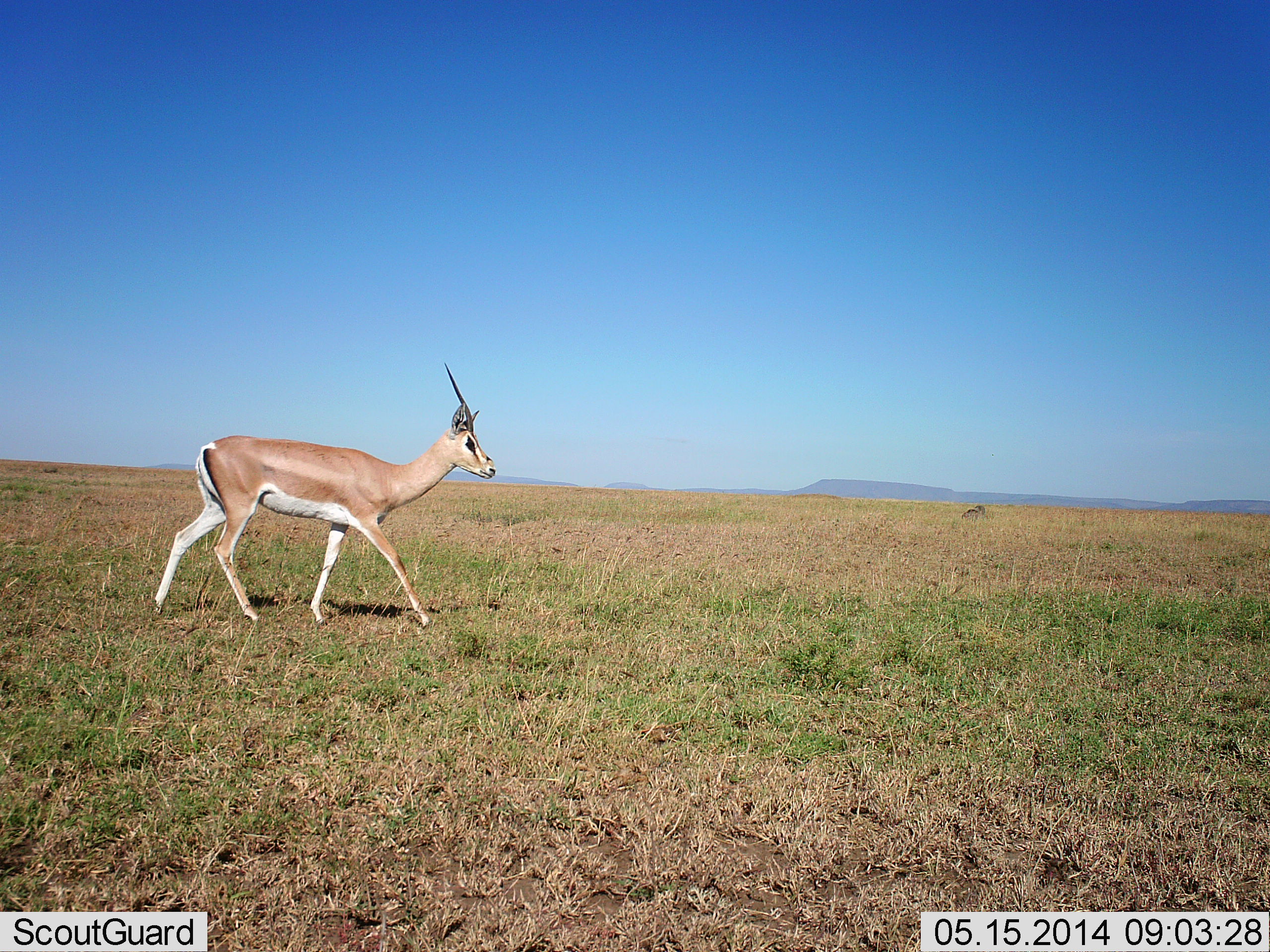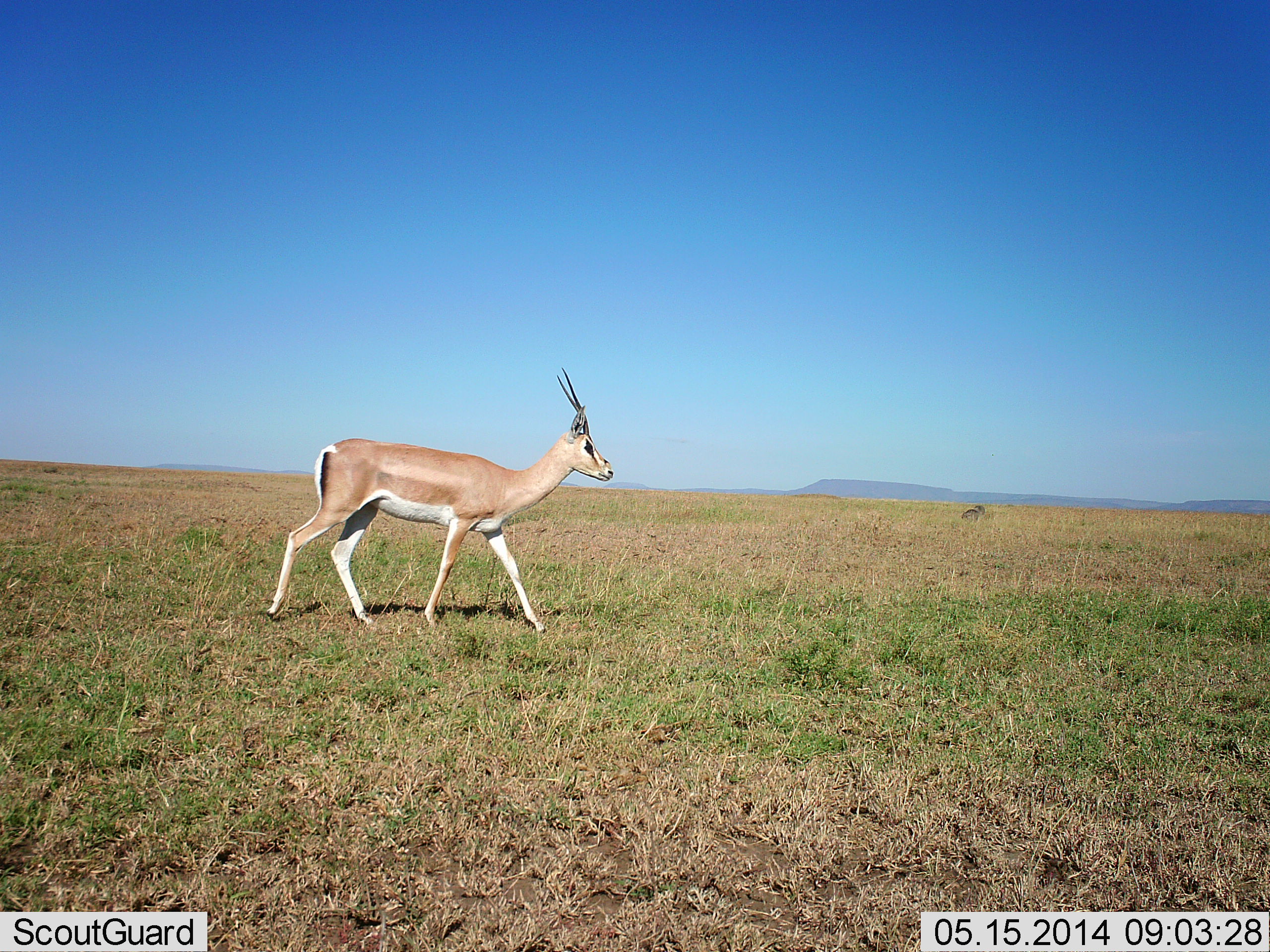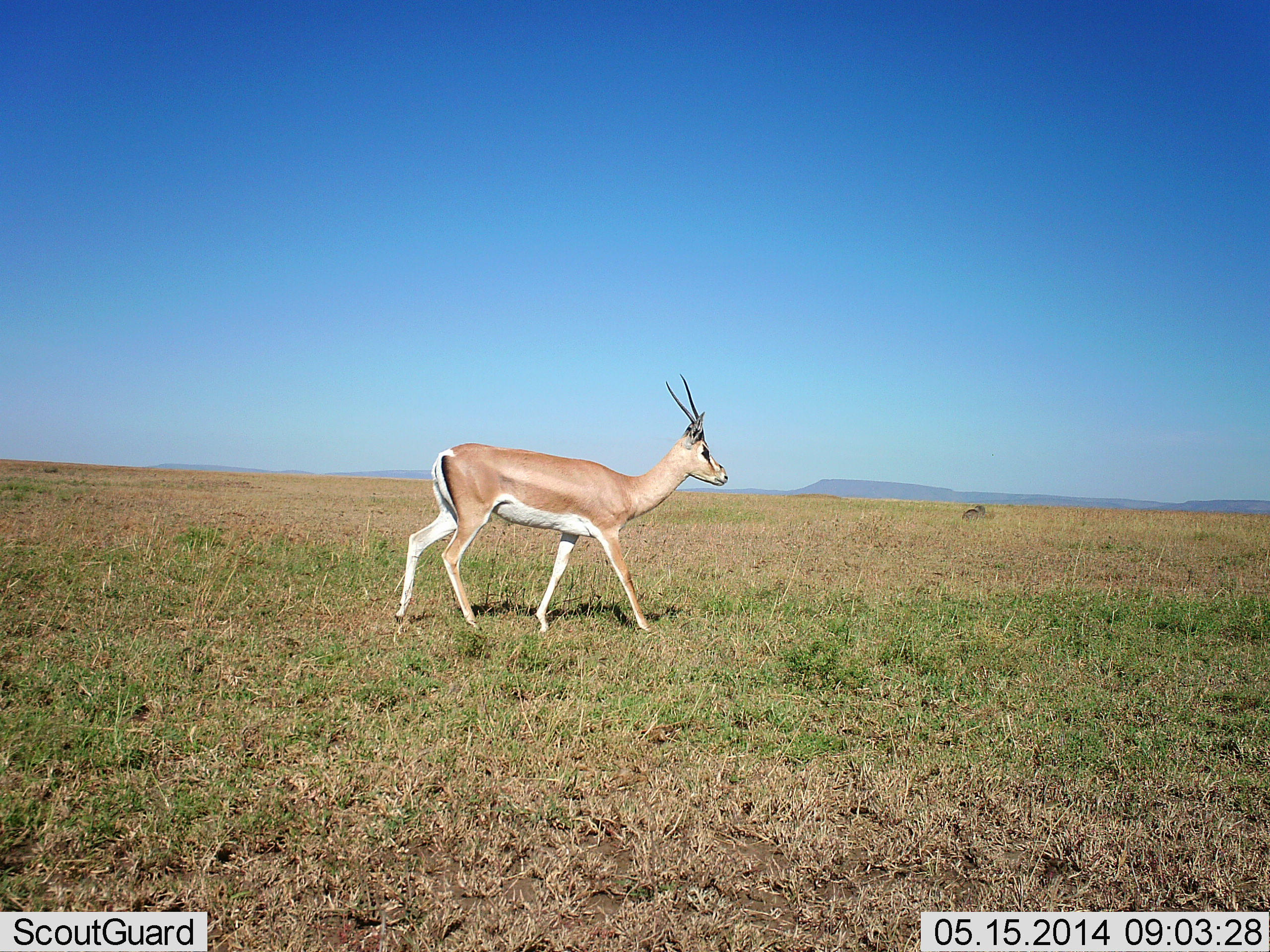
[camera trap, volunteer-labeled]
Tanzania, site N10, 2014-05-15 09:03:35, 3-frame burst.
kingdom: Animalia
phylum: Chordata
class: Mammalia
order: Artiodactyla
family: Bovidae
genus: Nanger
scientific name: Nanger granti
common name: grant's gazelle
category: gazellegrants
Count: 1.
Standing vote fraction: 0%.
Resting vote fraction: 0%.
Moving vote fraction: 100%.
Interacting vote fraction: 0%.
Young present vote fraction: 0%.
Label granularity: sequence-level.